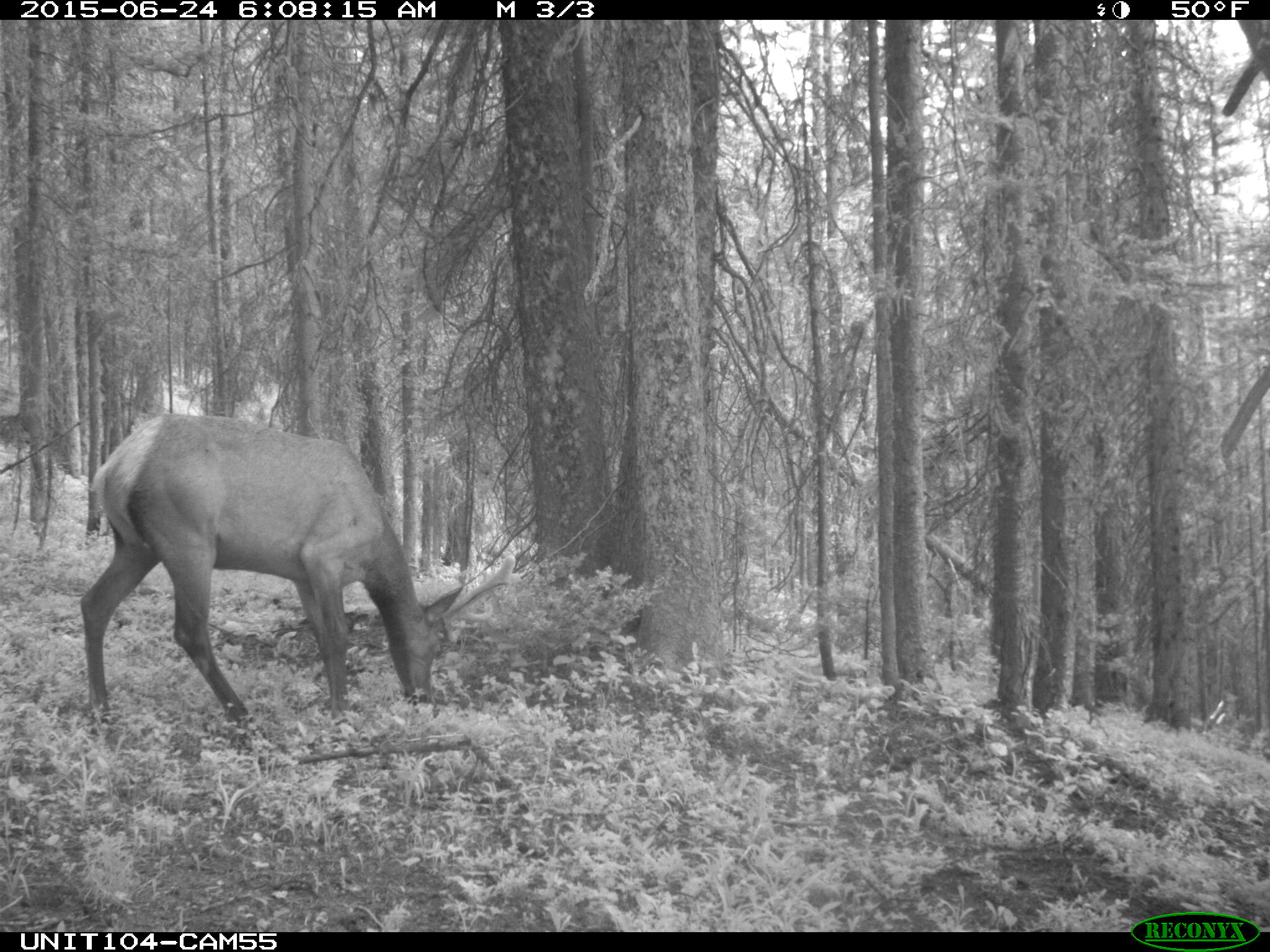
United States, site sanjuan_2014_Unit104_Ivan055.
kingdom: Animalia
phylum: Chordata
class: Mammalia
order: Artiodactyla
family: Cervidae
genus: Cervus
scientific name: Cervus elaphus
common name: red deer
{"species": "Cervus elaphus (red deer)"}